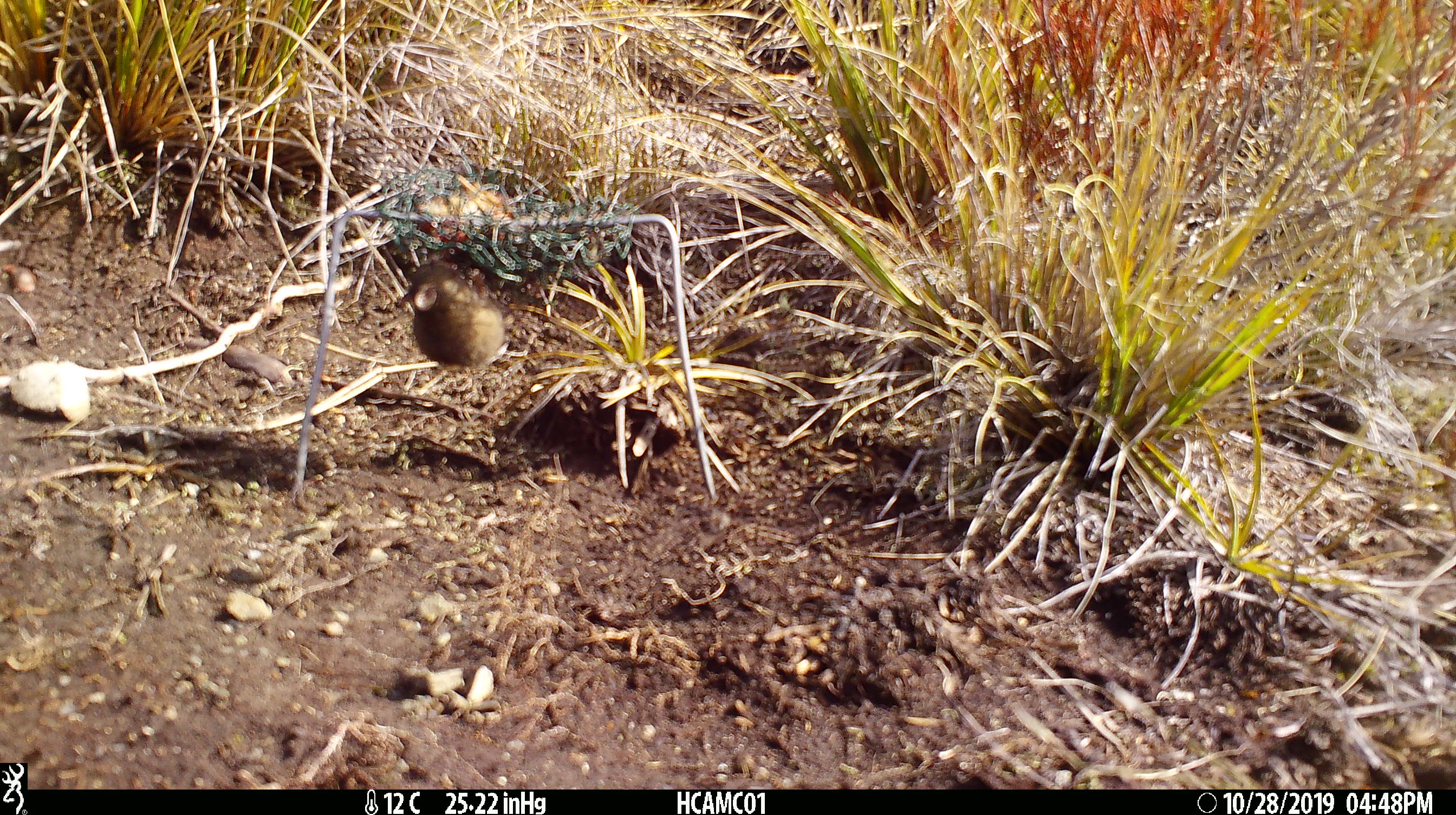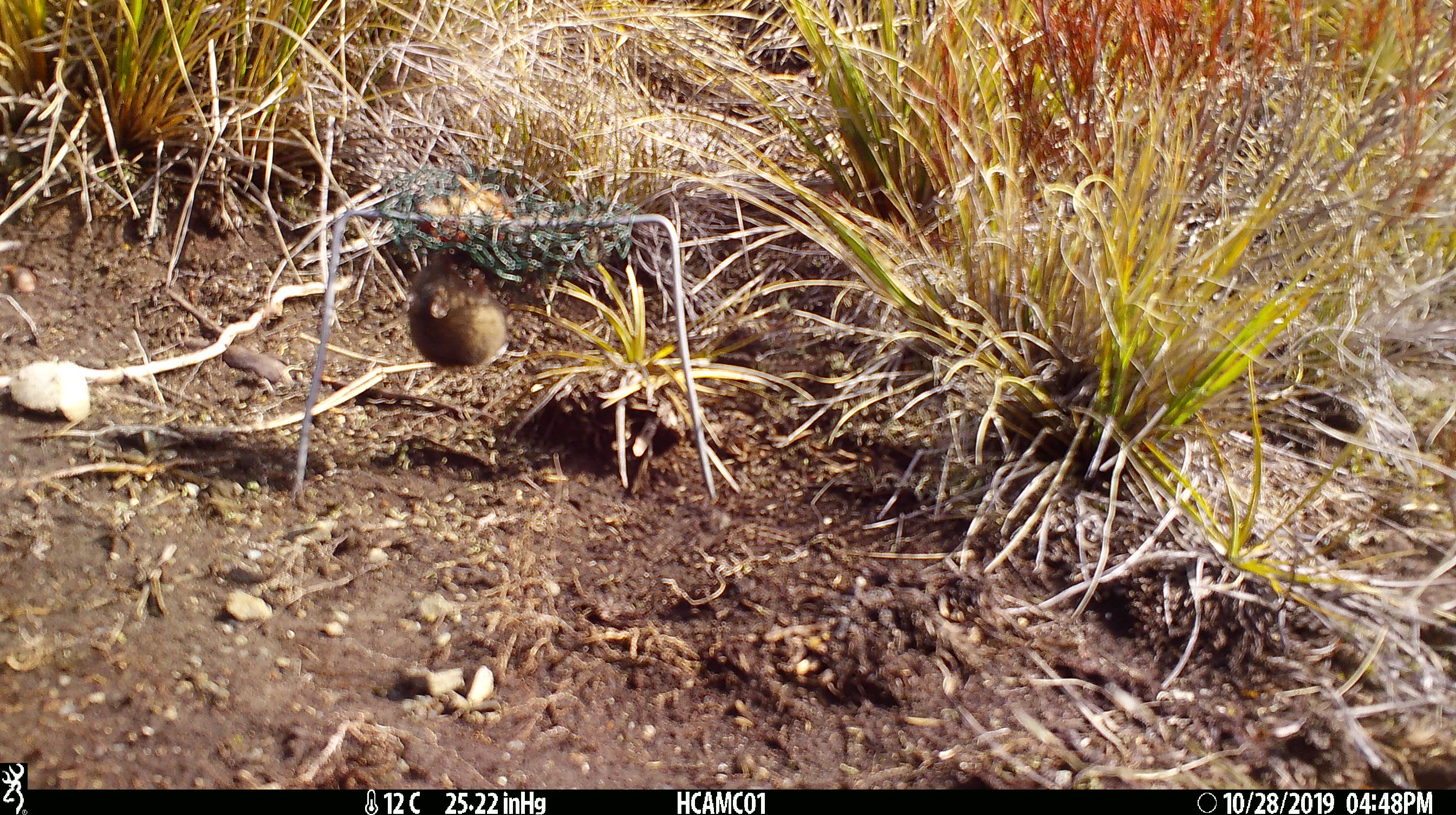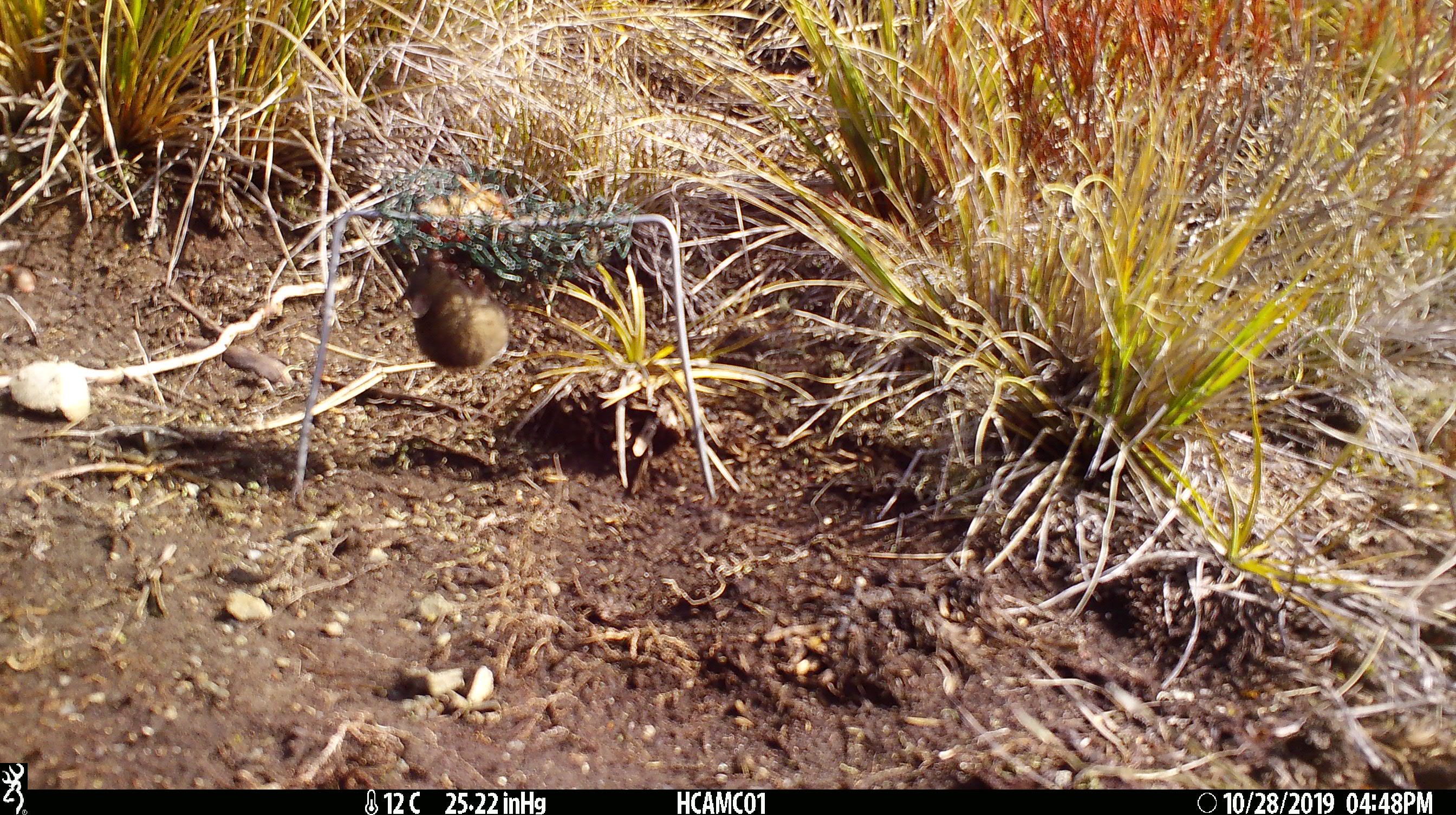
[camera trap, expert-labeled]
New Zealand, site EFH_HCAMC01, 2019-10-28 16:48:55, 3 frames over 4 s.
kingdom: Animalia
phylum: Chordata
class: Mammalia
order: Rodentia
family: Muridae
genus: Mus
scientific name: Mus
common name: mouse